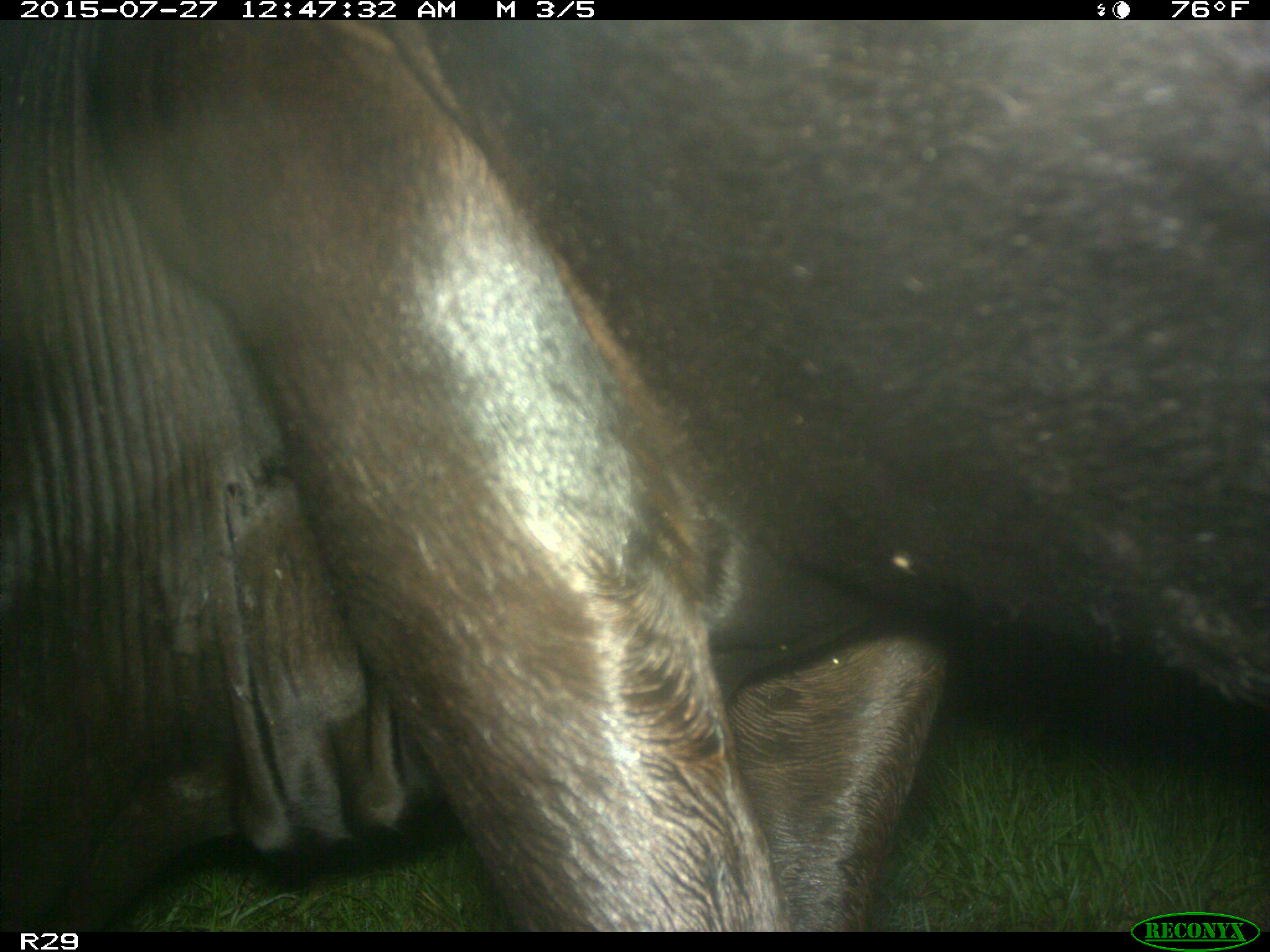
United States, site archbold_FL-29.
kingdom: Animalia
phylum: Chordata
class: Mammalia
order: Artiodactyla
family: Bovidae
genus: Bos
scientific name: Bos taurus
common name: domestic cow